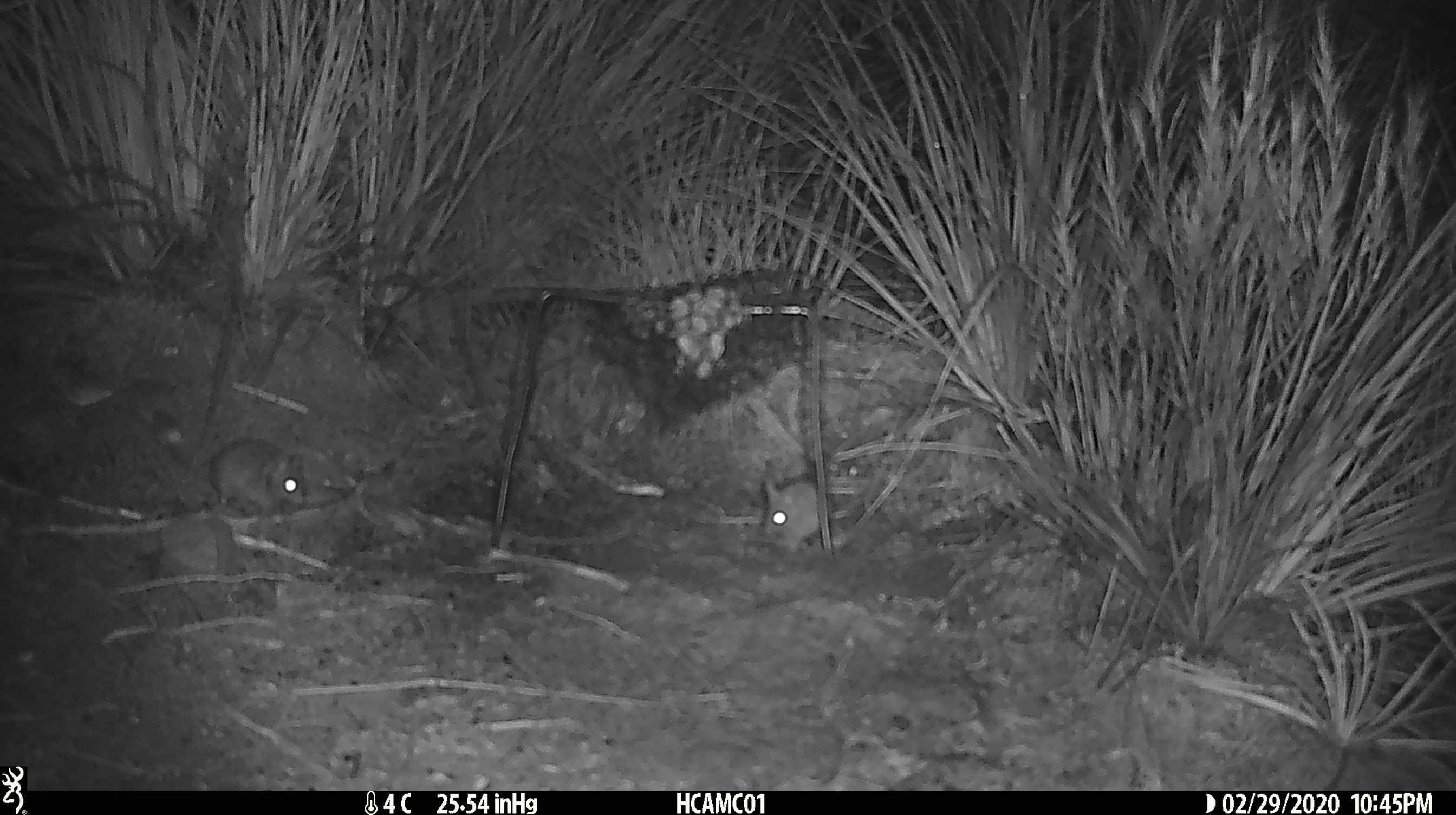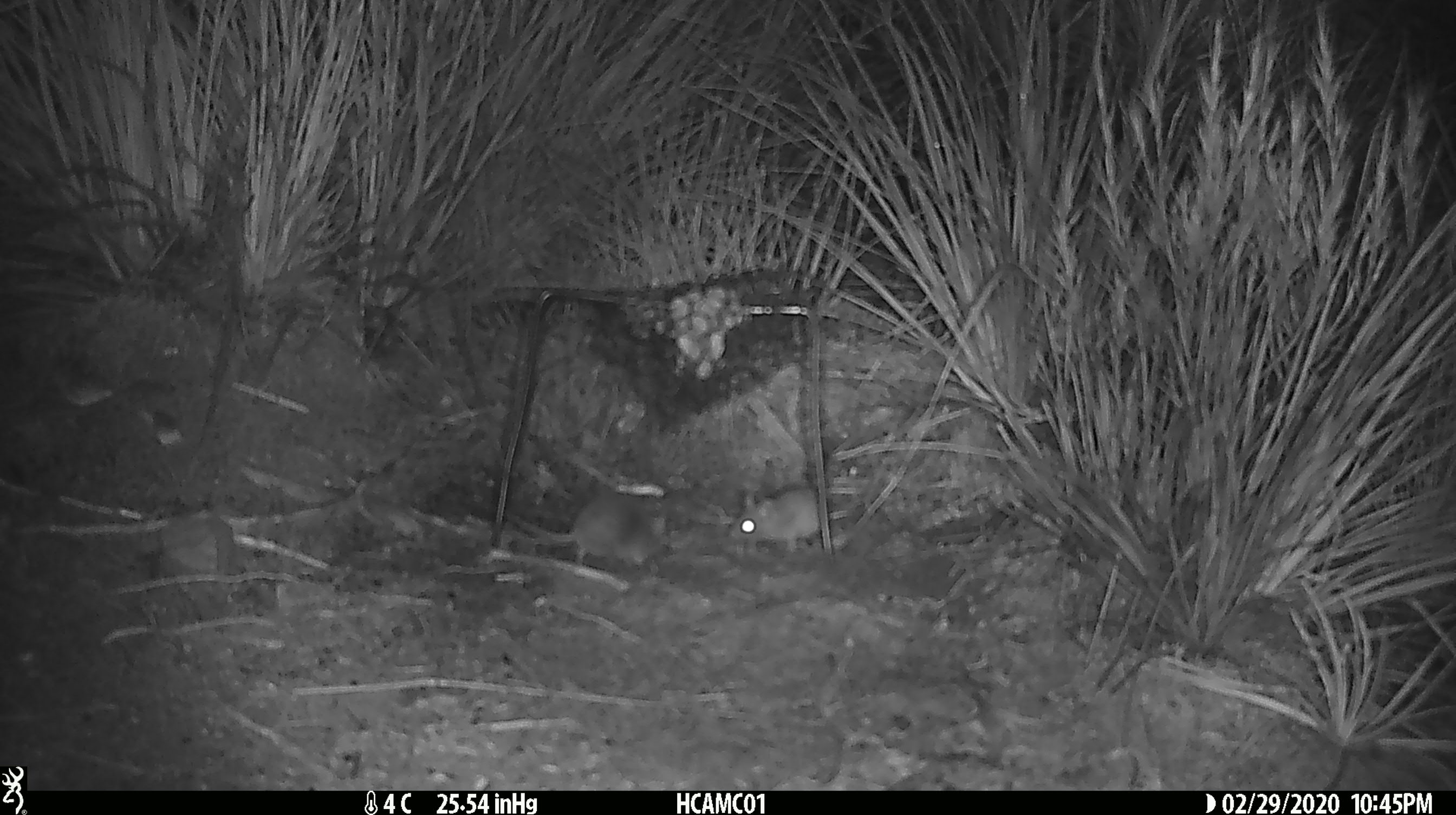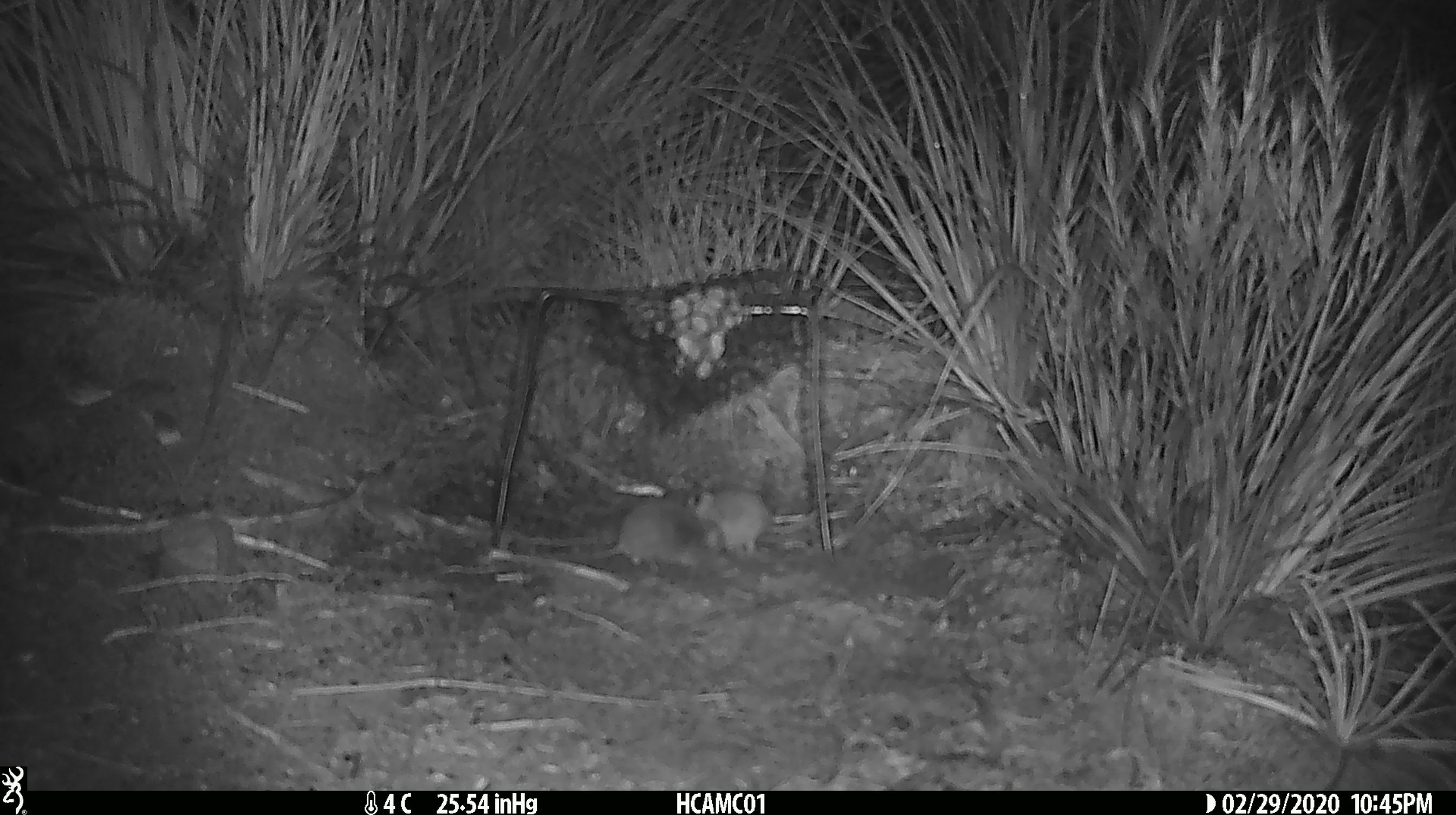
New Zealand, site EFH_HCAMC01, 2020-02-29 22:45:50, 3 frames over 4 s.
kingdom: Animalia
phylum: Chordata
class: Mammalia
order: Rodentia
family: Muridae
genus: Mus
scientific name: Mus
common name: mouse